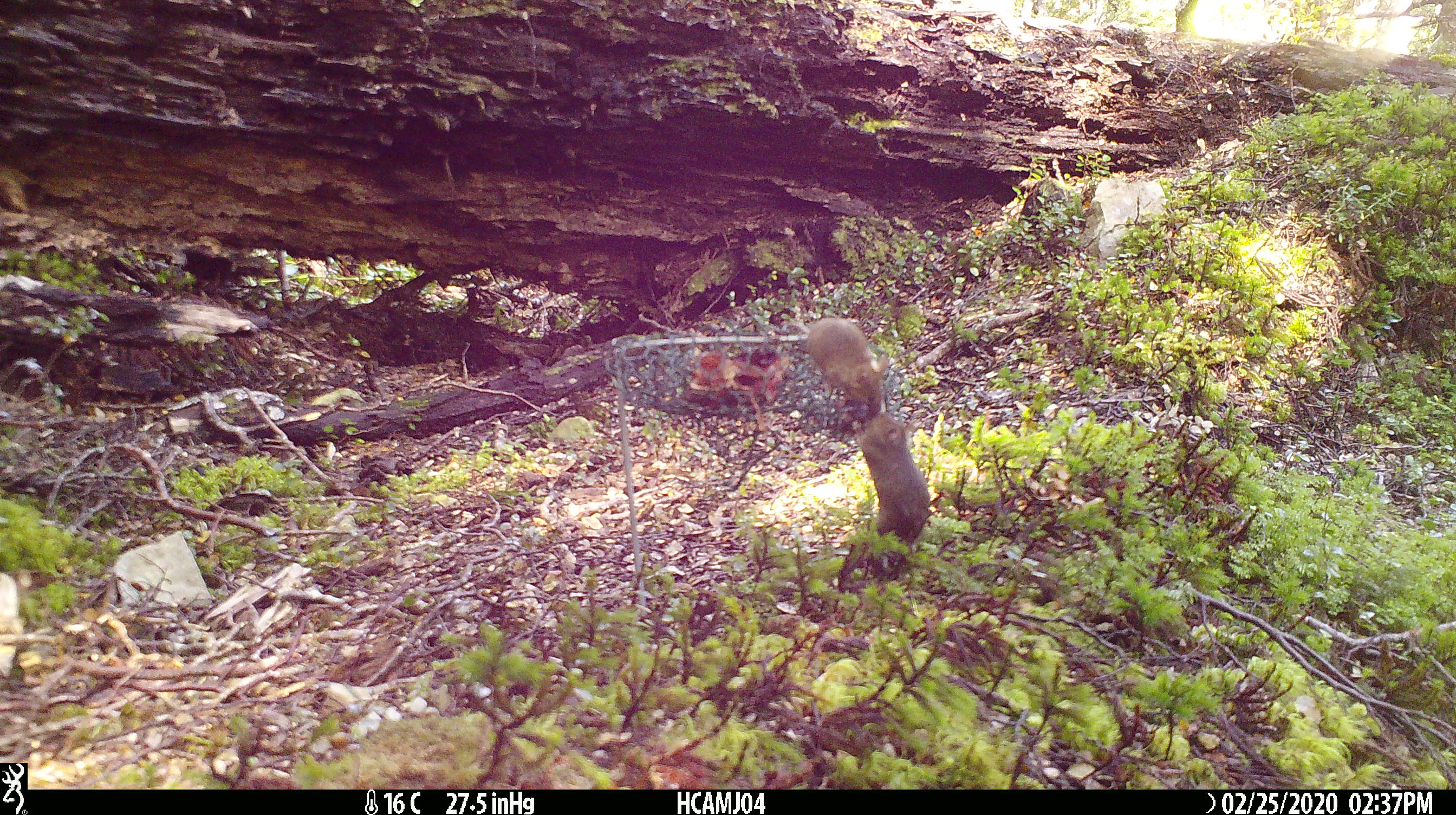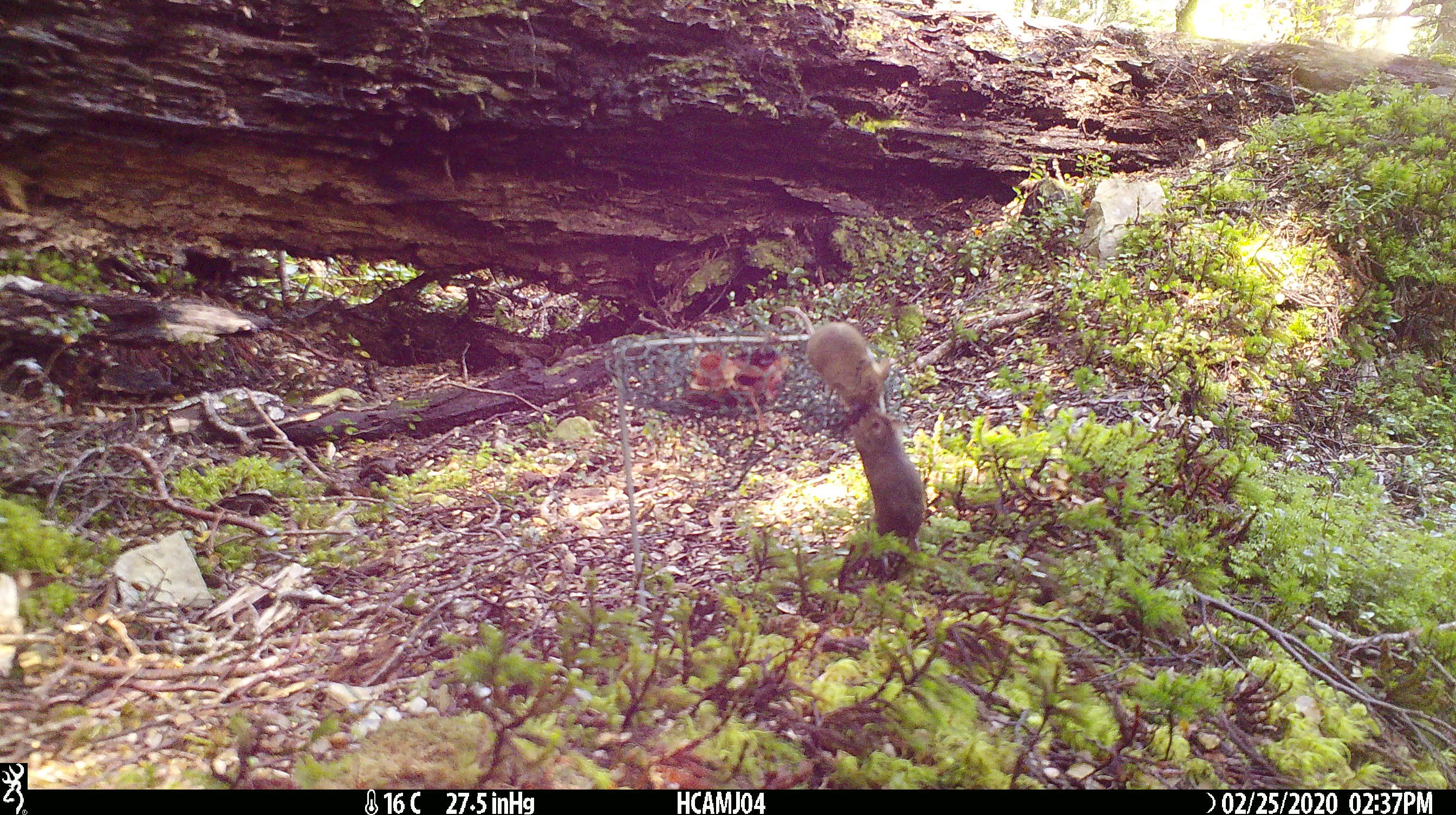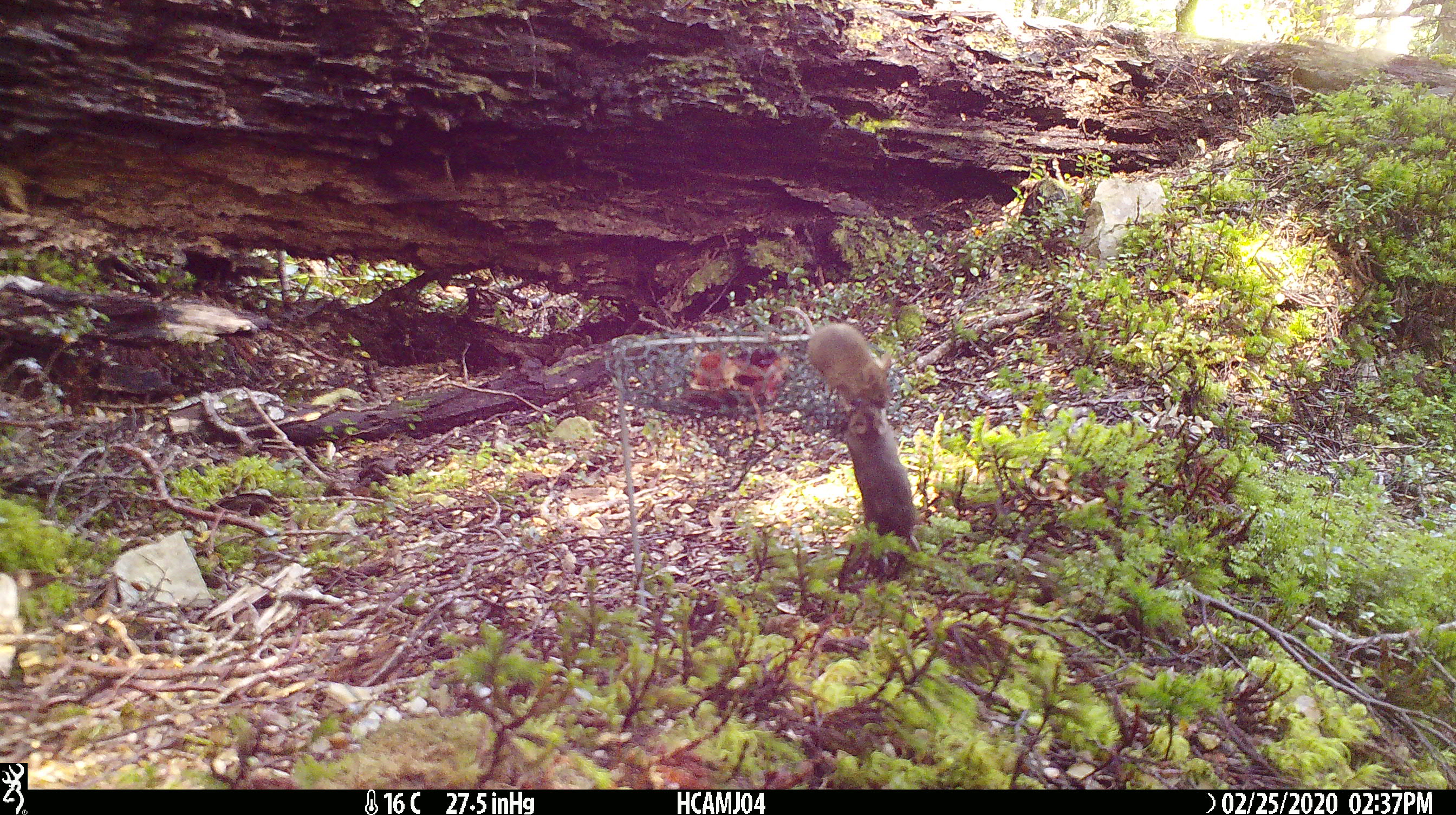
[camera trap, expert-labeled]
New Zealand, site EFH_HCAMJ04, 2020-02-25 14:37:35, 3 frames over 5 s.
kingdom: Animalia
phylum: Chordata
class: Mammalia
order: Rodentia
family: Muridae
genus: Mus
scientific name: Mus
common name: mouse